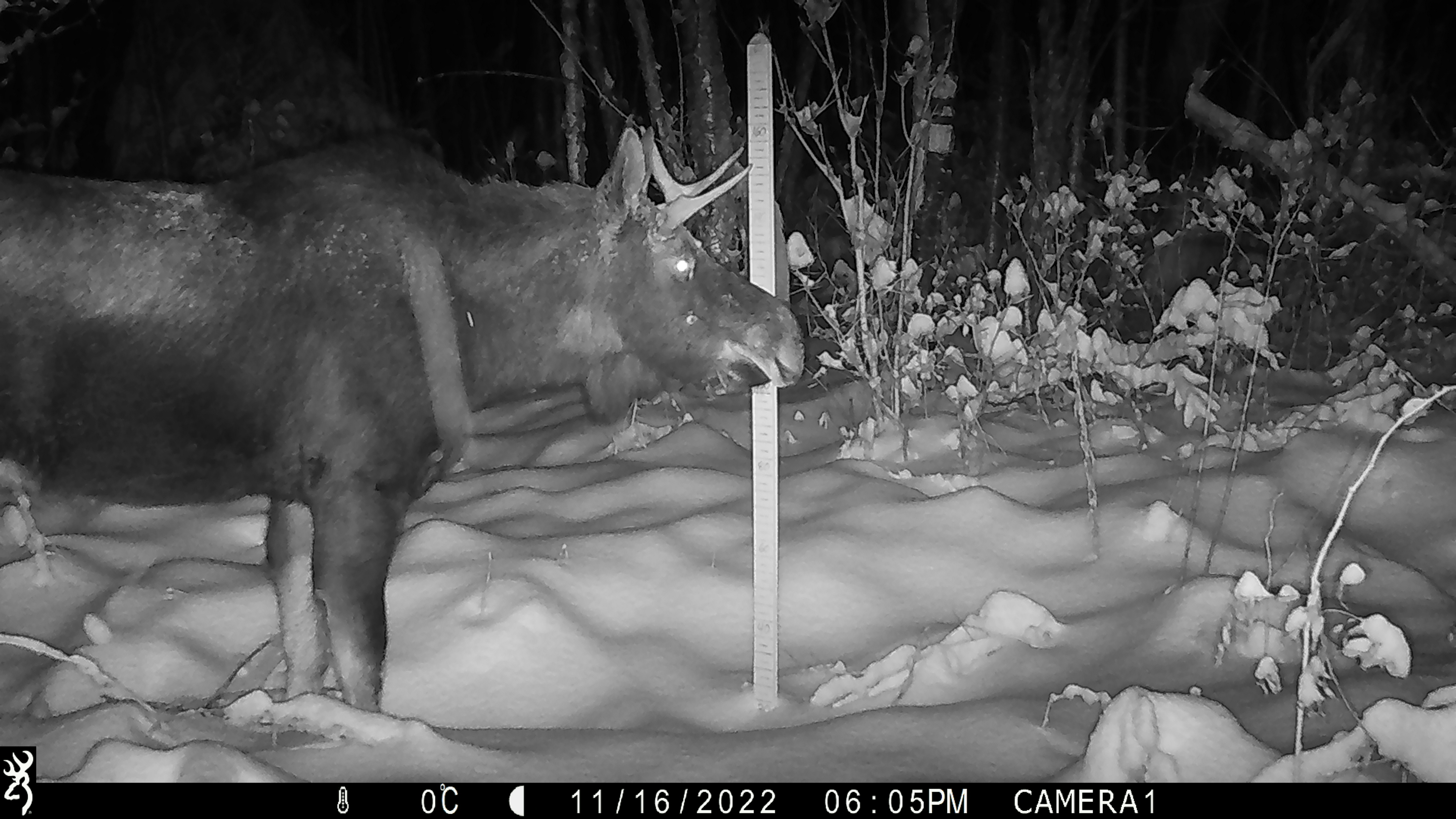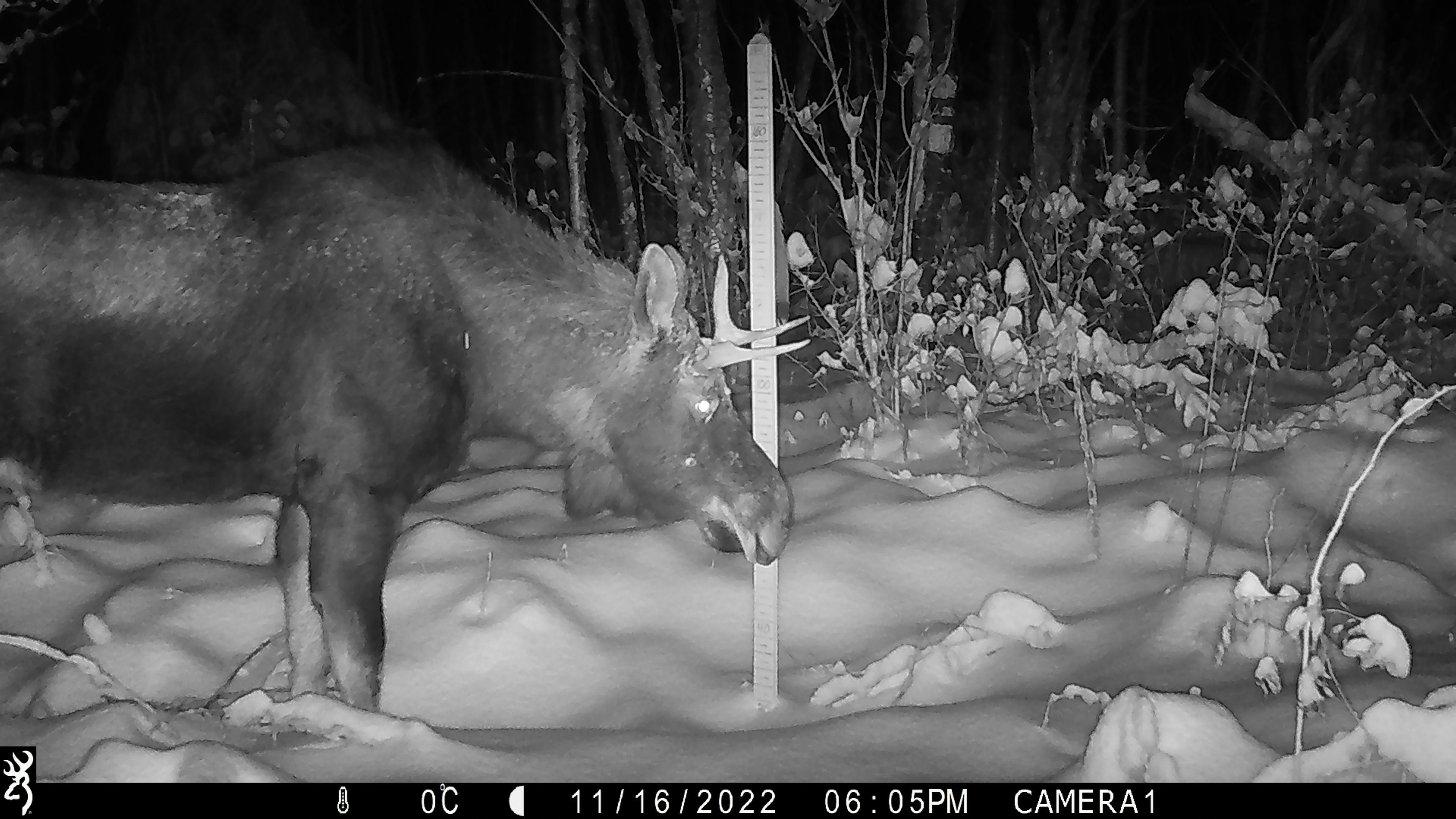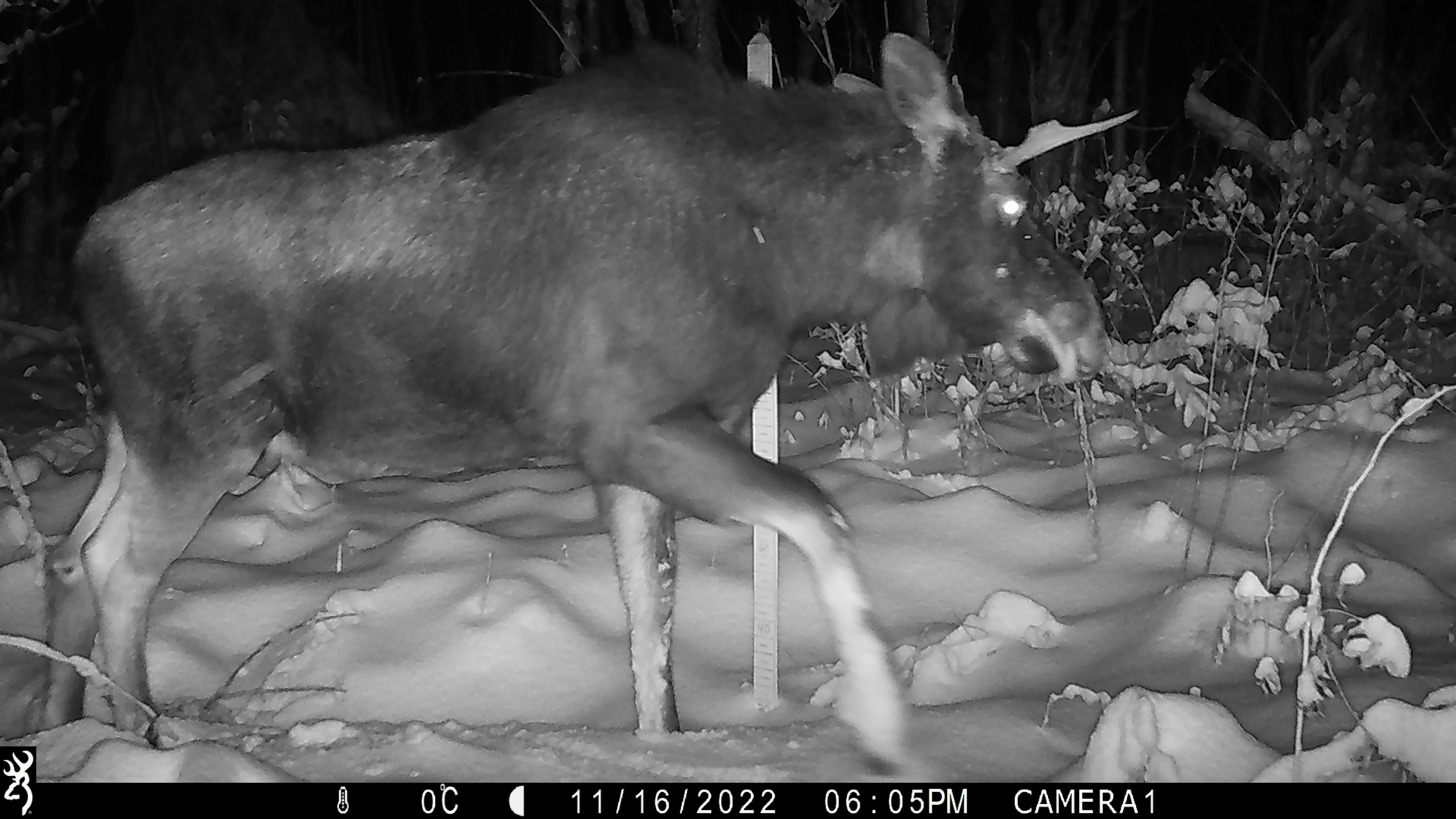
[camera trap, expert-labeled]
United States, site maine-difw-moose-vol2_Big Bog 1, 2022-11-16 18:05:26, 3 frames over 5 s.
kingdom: Animalia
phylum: Chordata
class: Mammalia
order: Artiodactyla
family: Cervidae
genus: Alces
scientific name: Alces alces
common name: moose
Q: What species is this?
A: Moose (Alces alces).